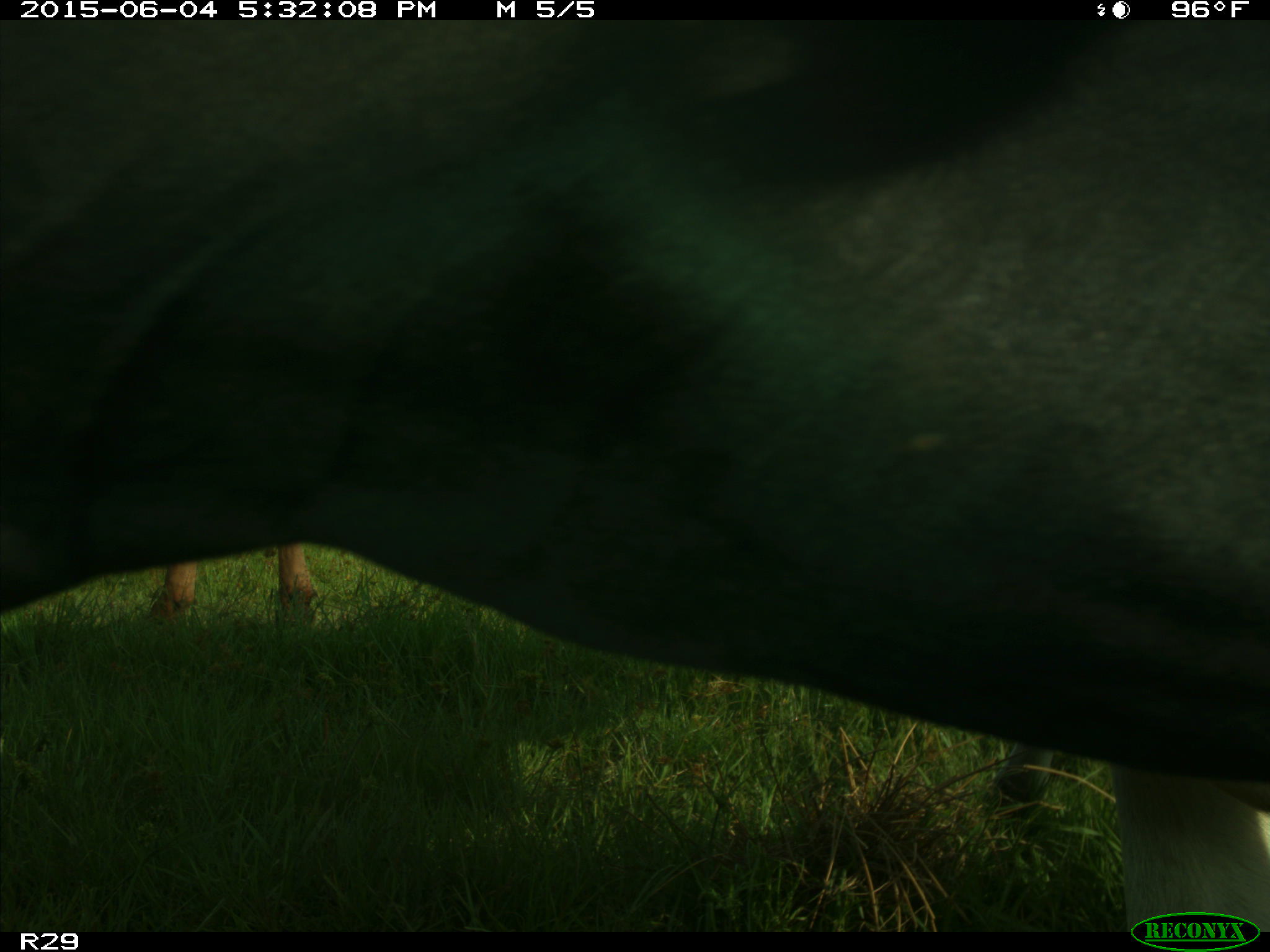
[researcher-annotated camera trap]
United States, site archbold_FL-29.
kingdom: Animalia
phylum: Chordata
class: Mammalia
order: Artiodactyla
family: Bovidae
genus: Bos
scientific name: Bos taurus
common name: domestic cow